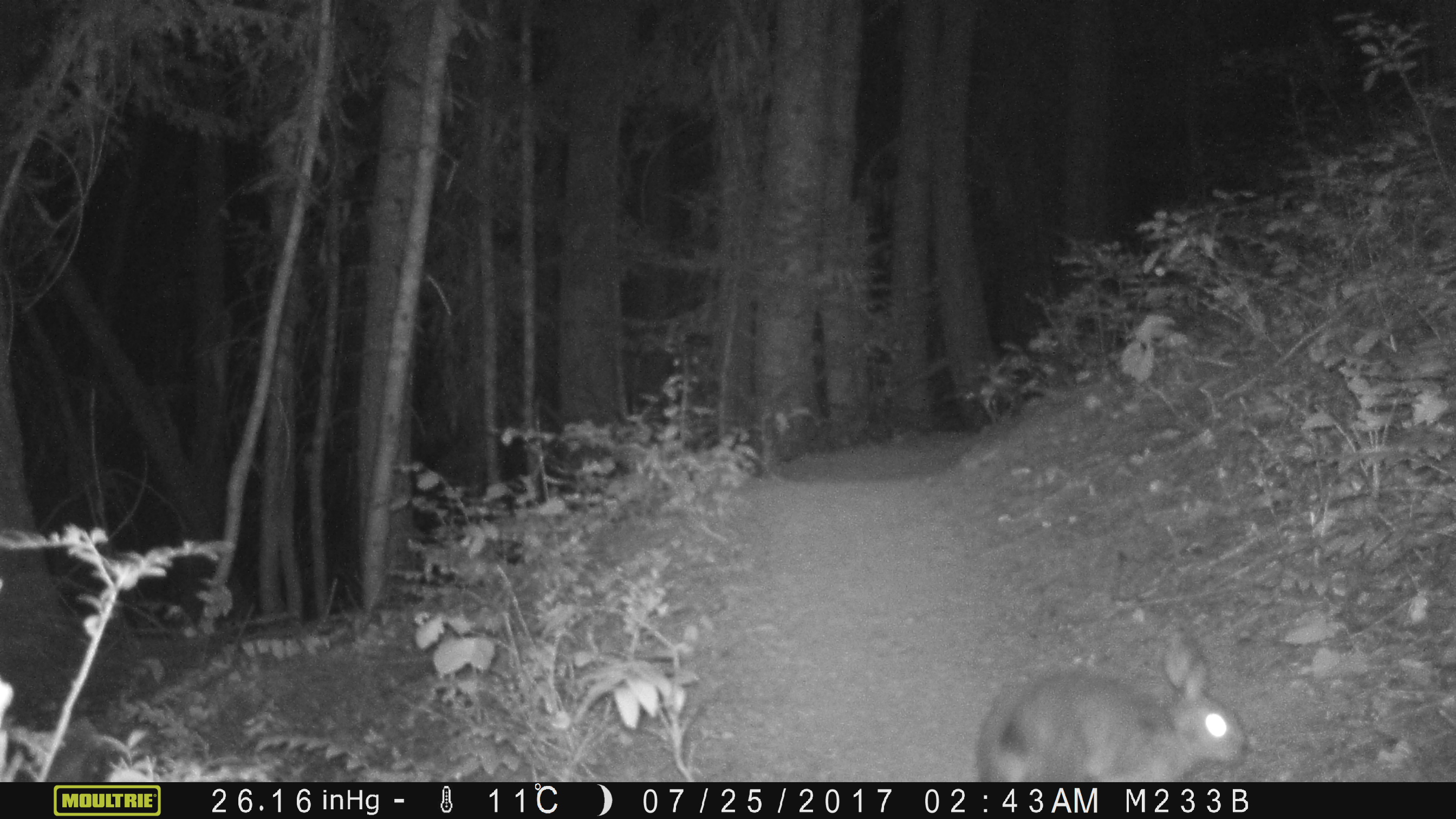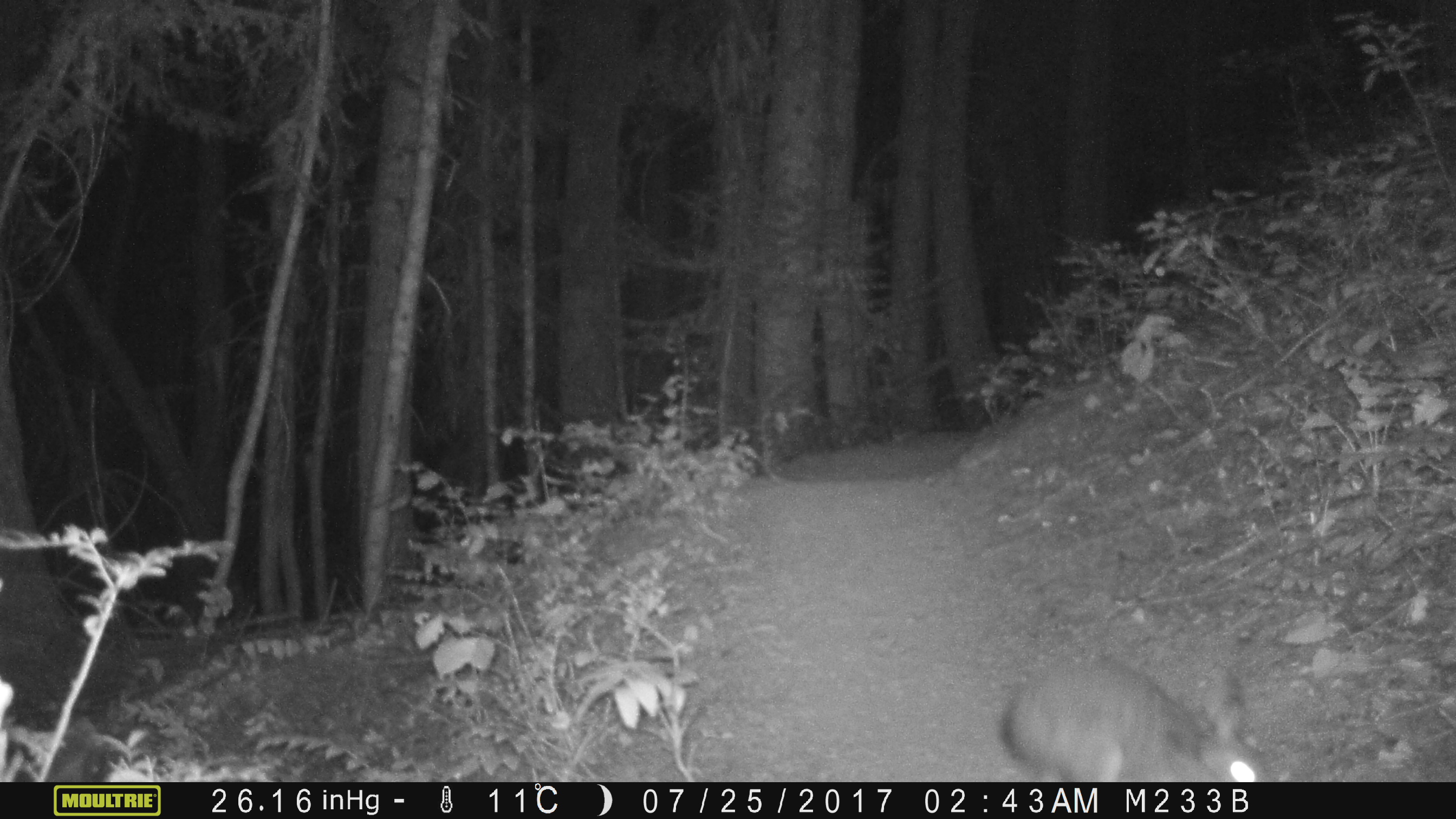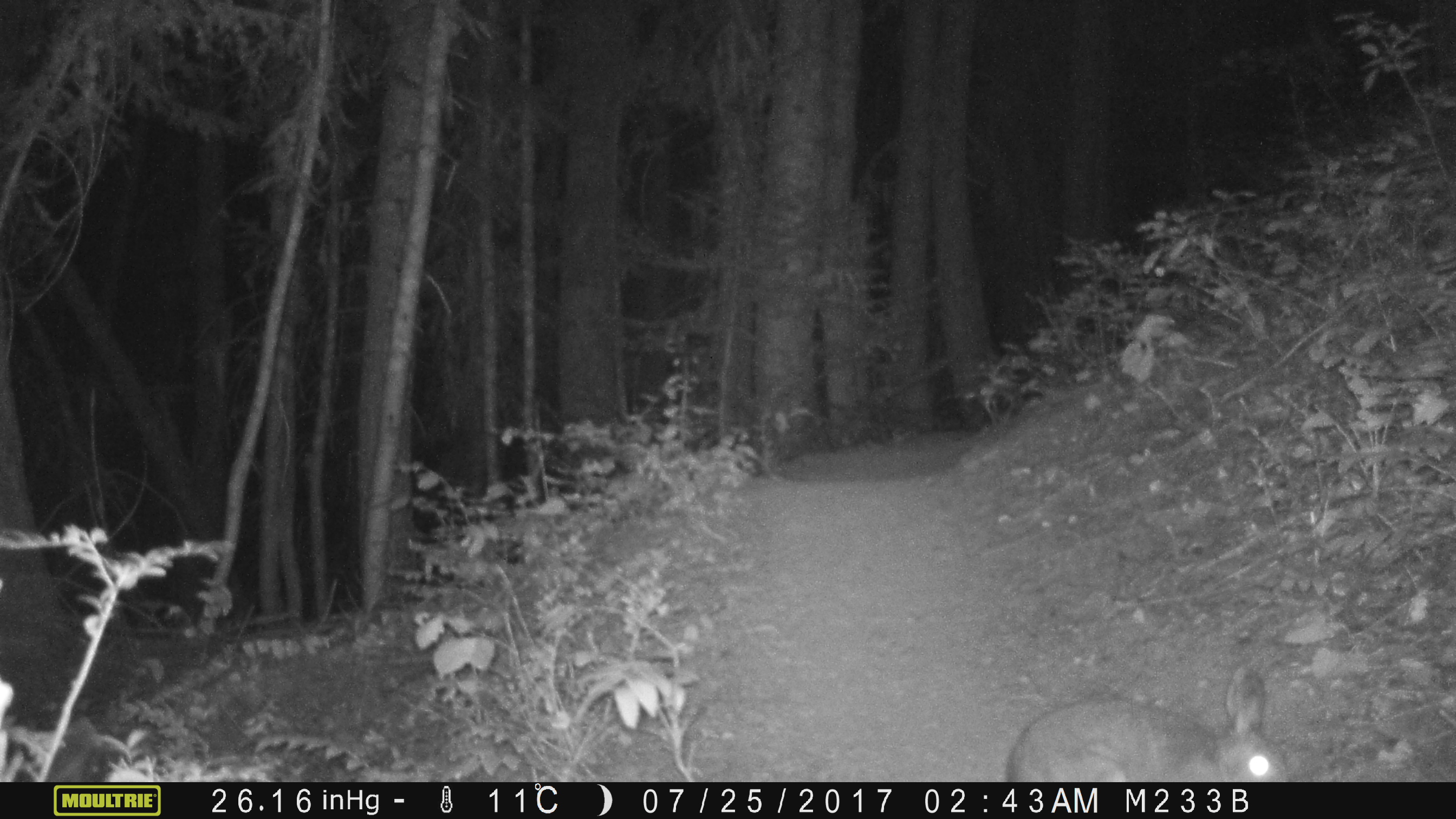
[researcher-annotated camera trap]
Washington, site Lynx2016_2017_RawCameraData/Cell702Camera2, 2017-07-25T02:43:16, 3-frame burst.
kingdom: Animalia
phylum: Chordata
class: Mammalia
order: Lagomorpha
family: Leporidae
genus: Lepus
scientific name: Lepus americanus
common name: snowshoe hare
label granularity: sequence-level